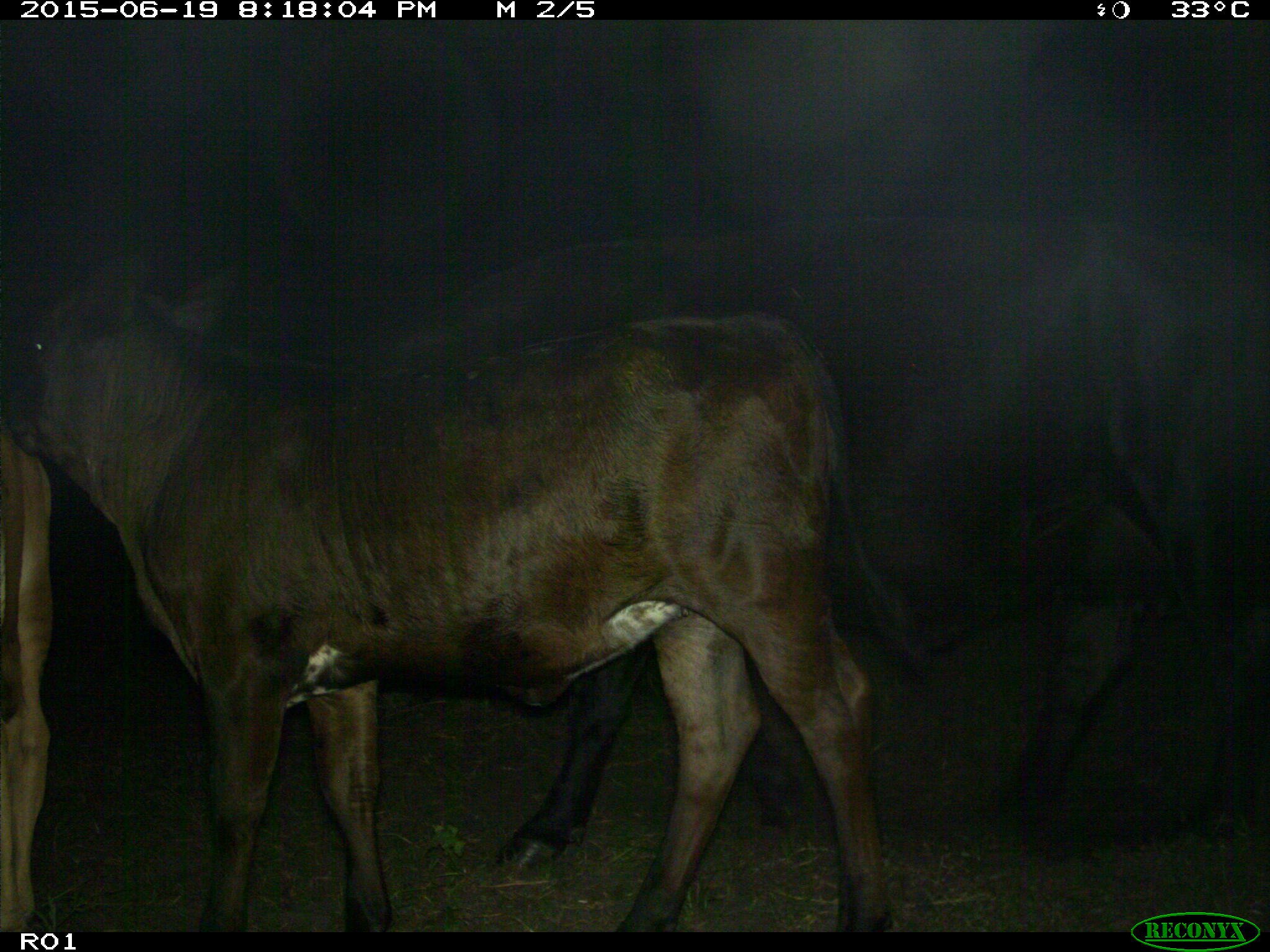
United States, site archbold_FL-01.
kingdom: Animalia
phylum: Chordata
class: Mammalia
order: Artiodactyla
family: Bovidae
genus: Bos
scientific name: Bos taurus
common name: domestic cow